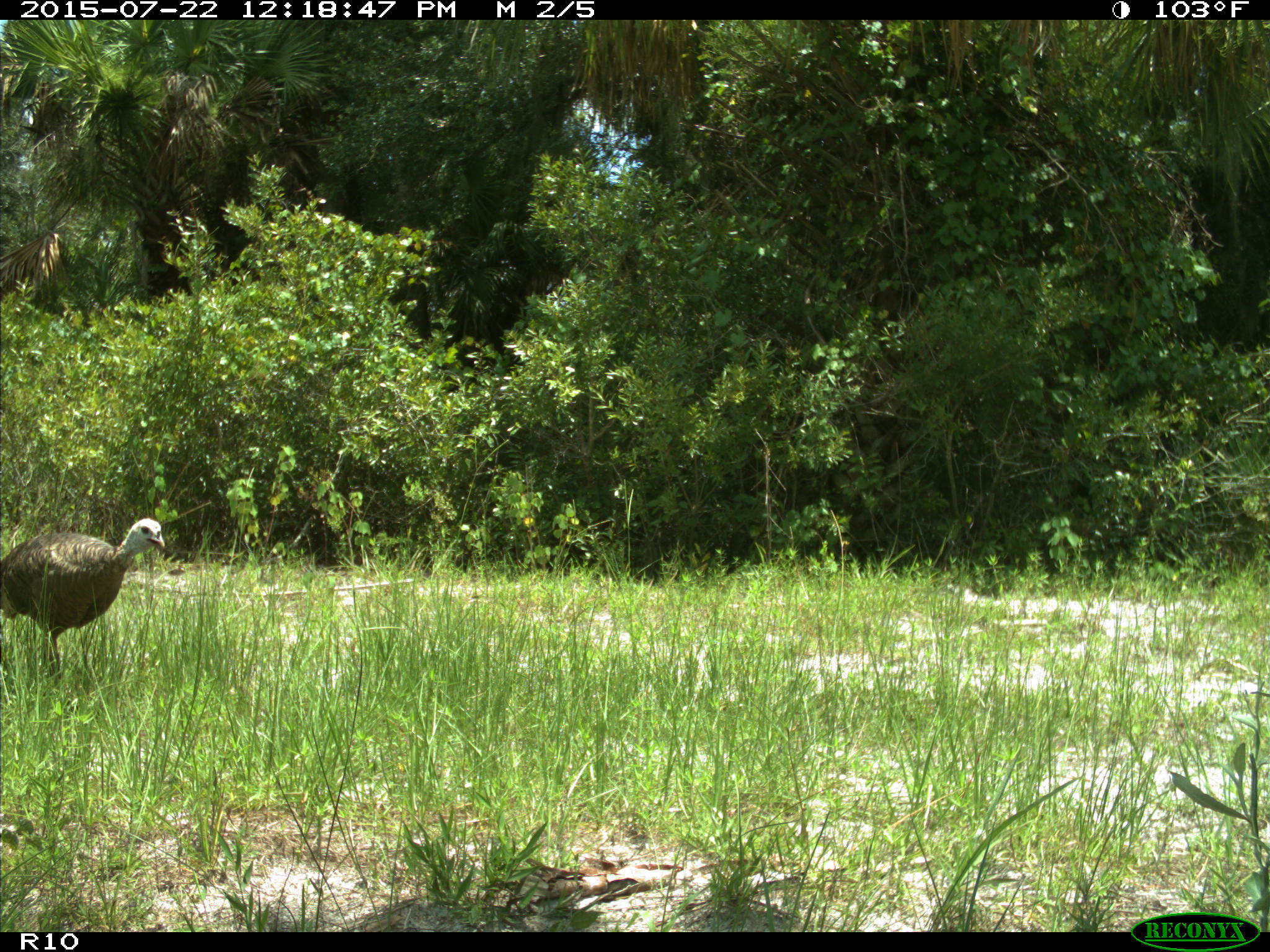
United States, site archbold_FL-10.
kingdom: Animalia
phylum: Chordata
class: Aves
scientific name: Aves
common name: birds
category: unidentified bird